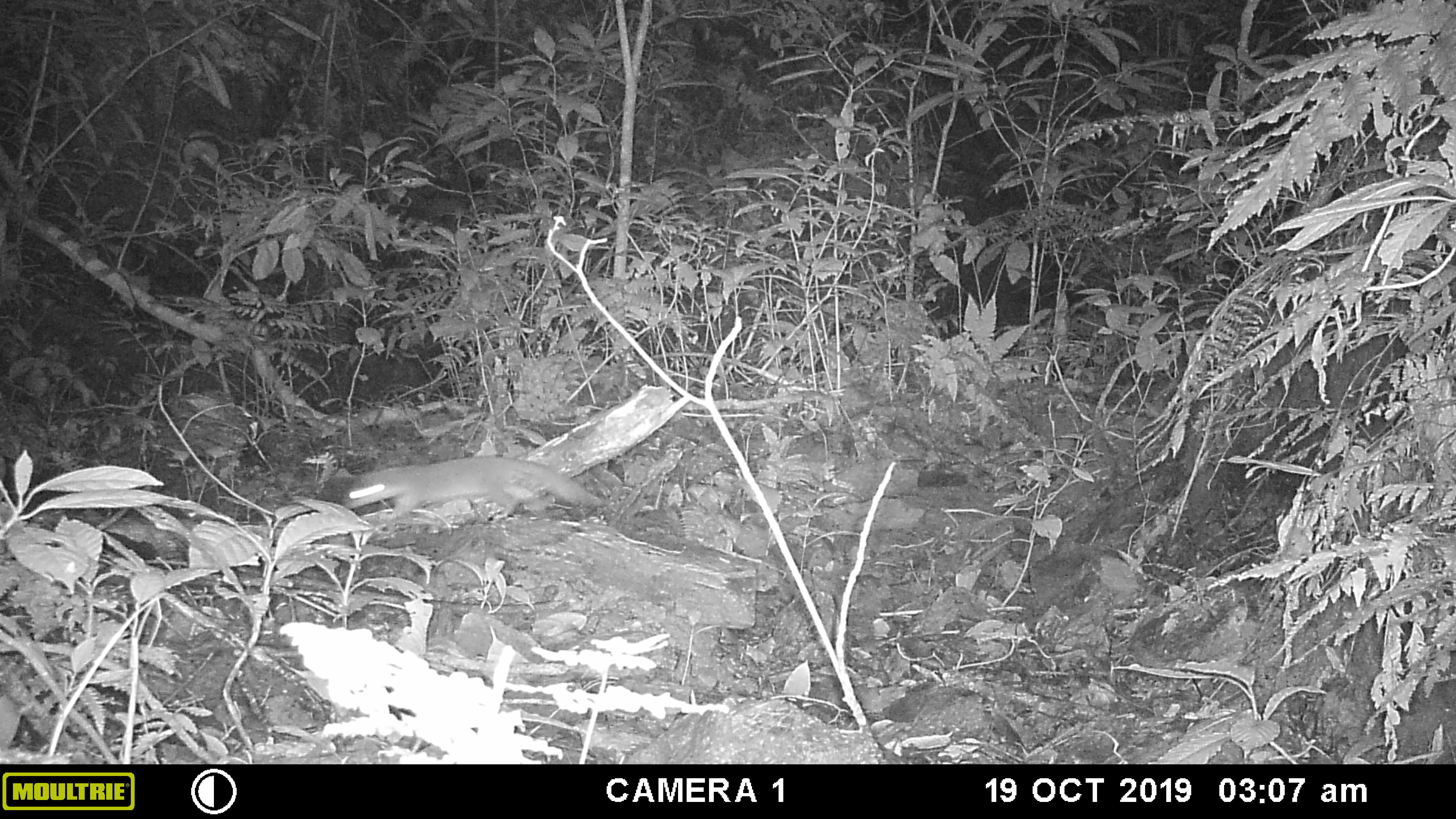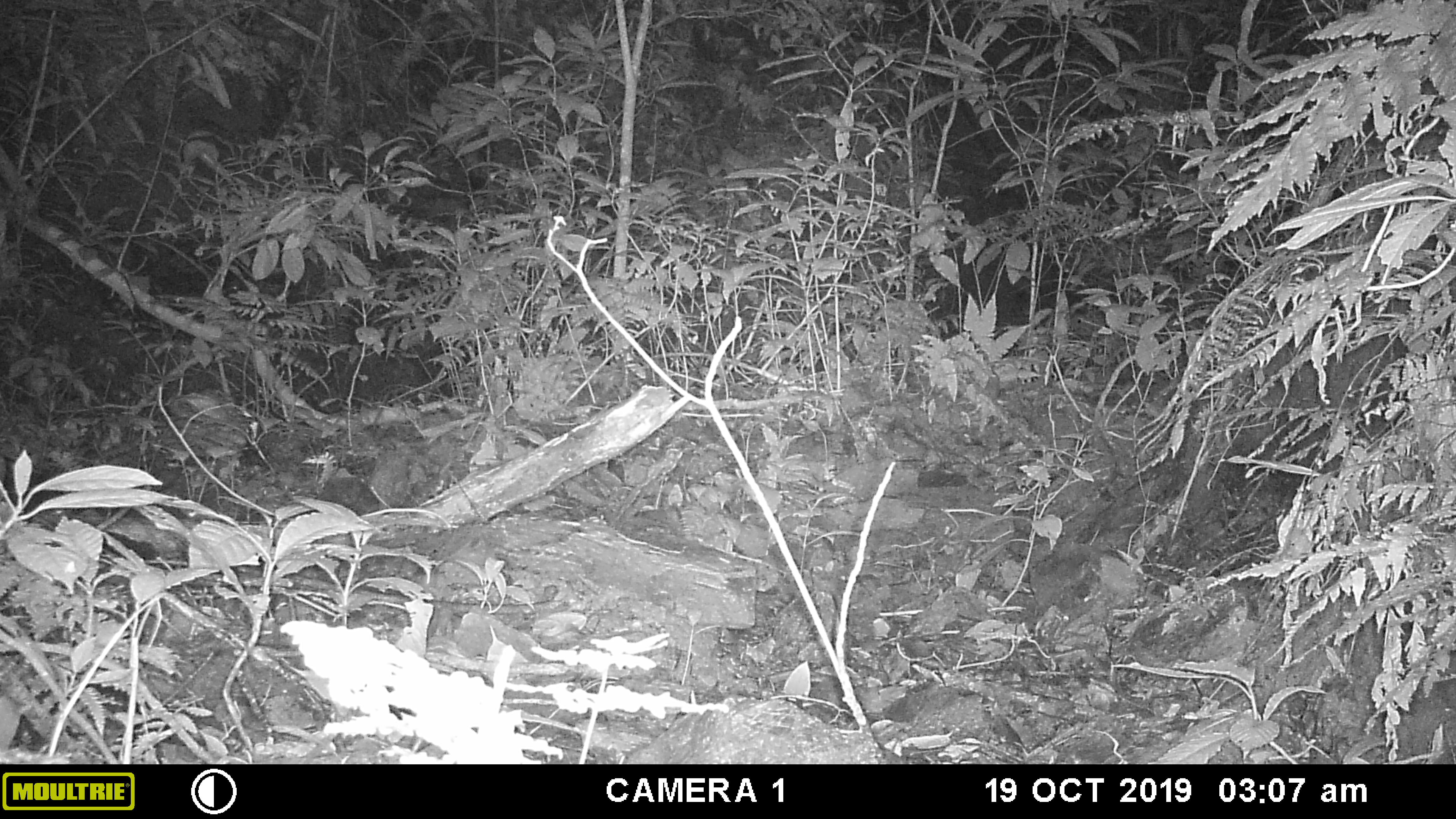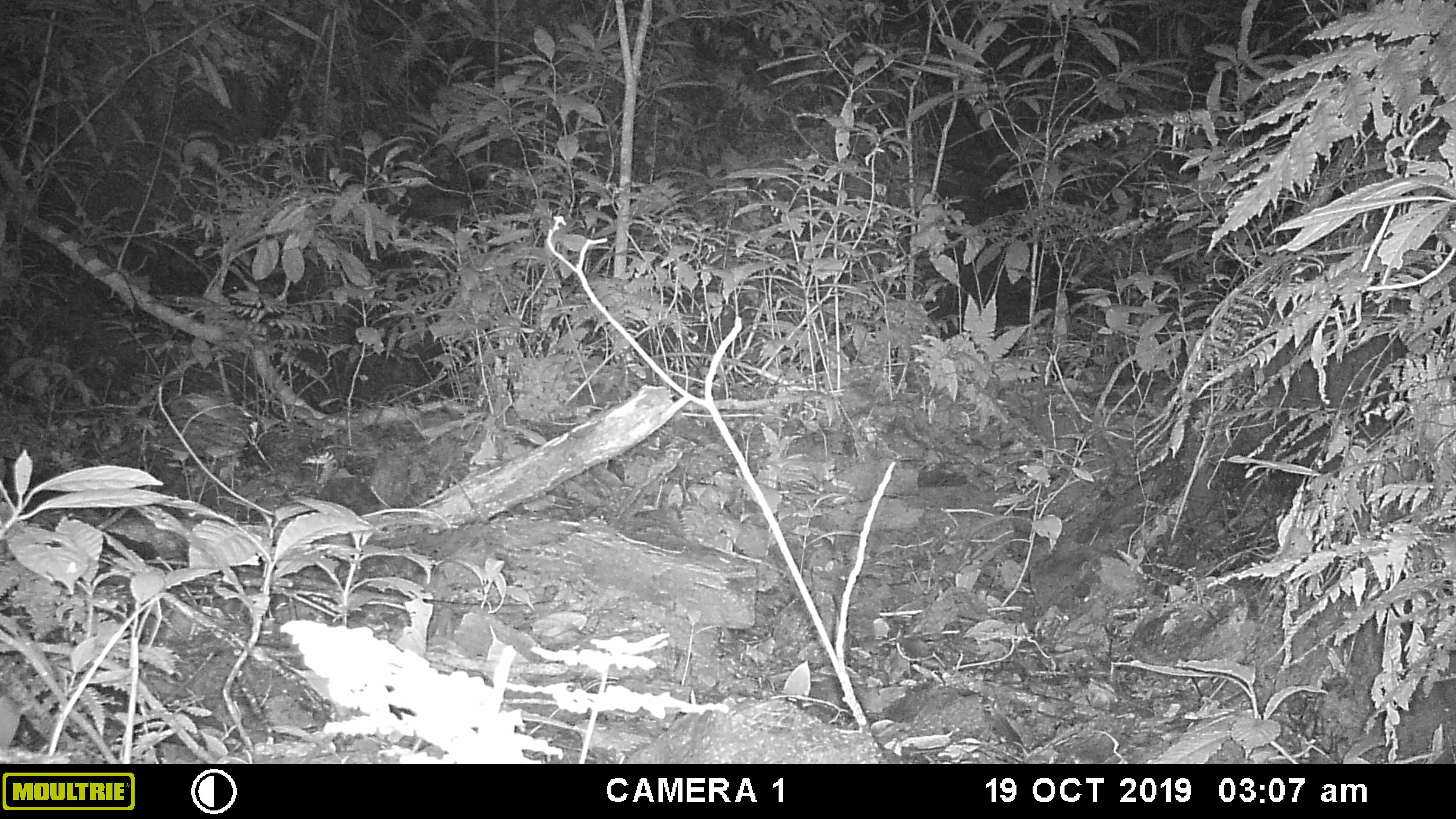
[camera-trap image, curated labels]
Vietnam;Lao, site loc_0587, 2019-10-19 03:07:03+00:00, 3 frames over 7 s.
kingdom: Animalia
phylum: Chordata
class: Mammalia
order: Carnivora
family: Mustelidae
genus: Melogale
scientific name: Melogale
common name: ferret badger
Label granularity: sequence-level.